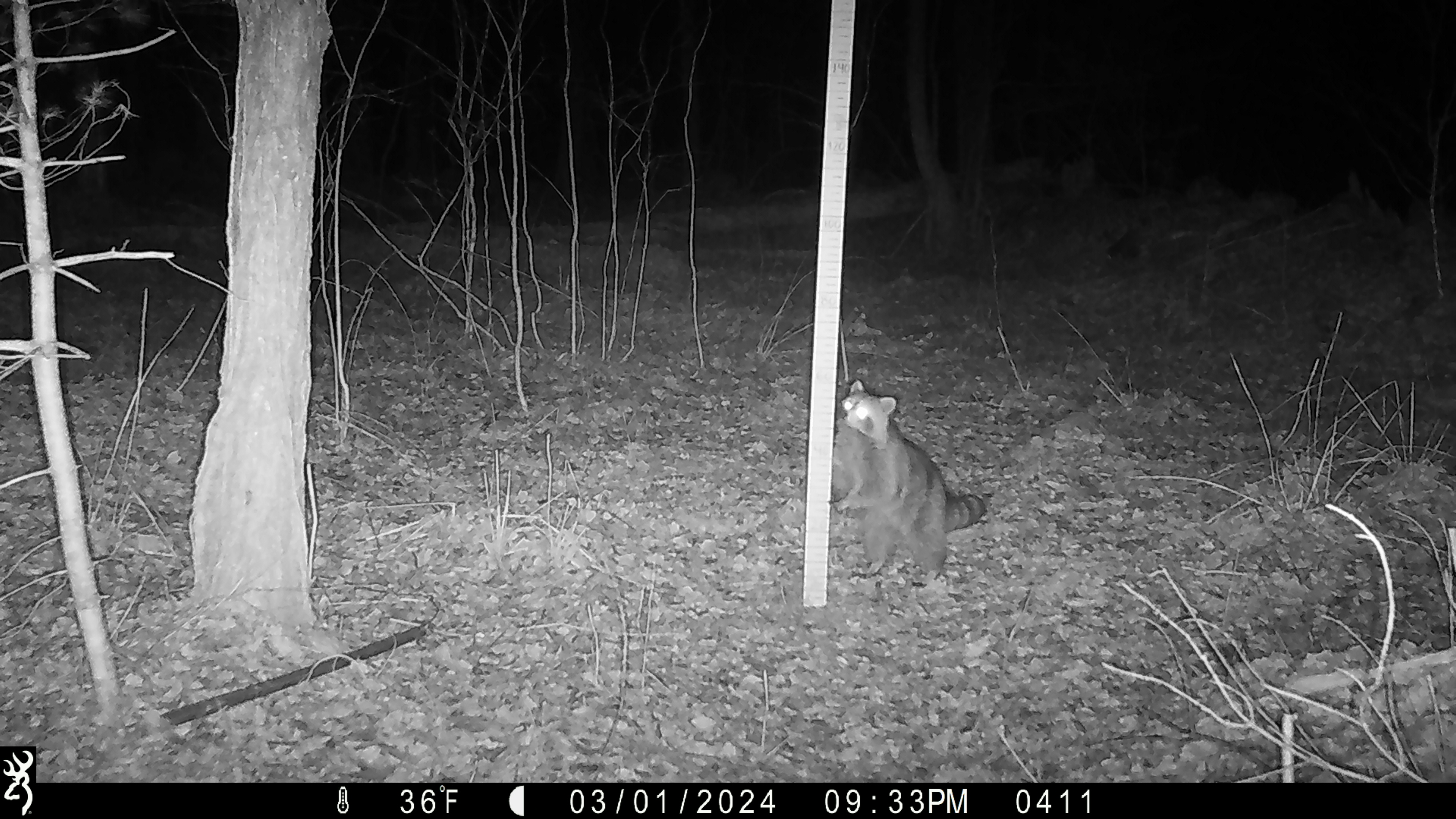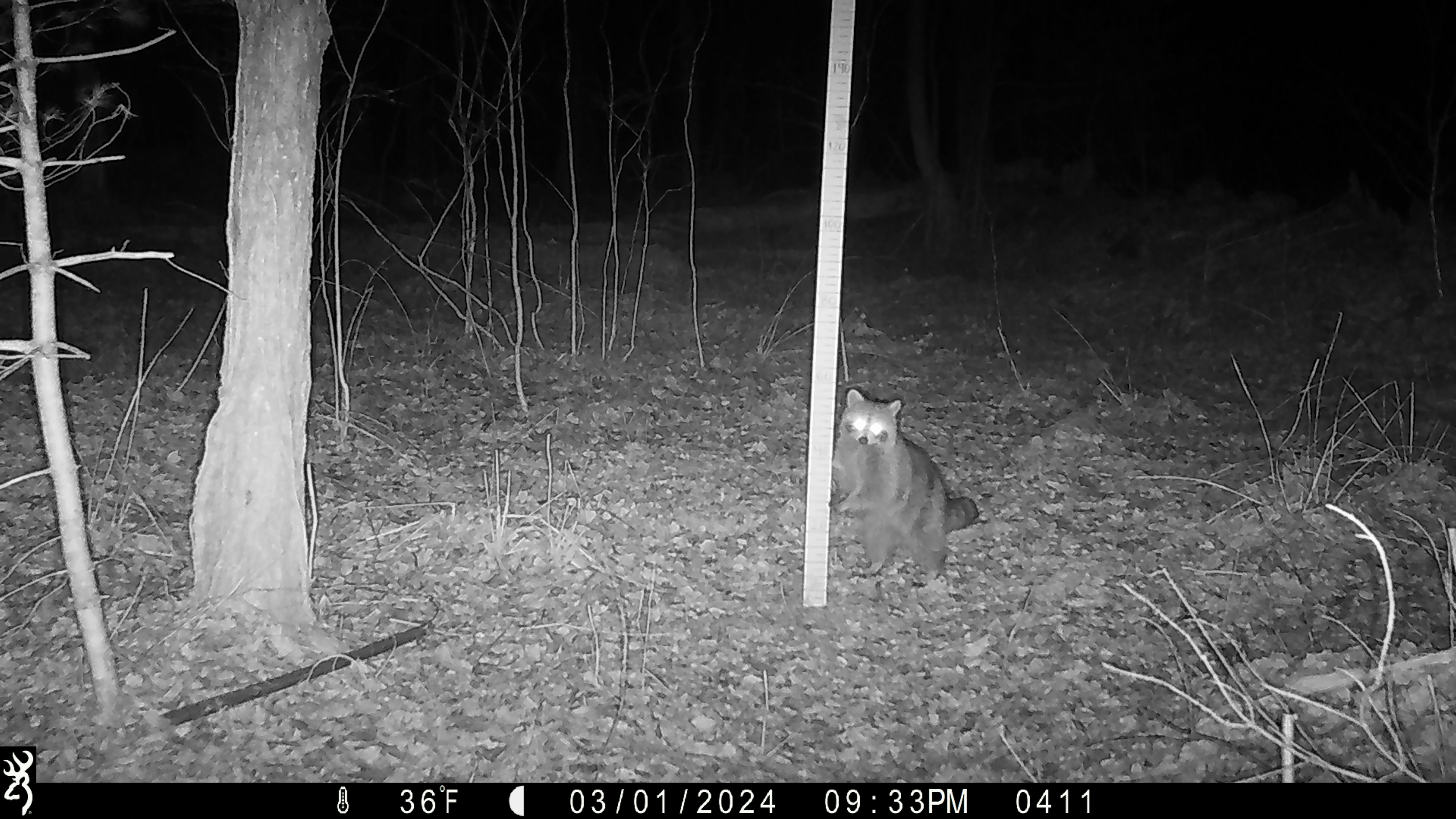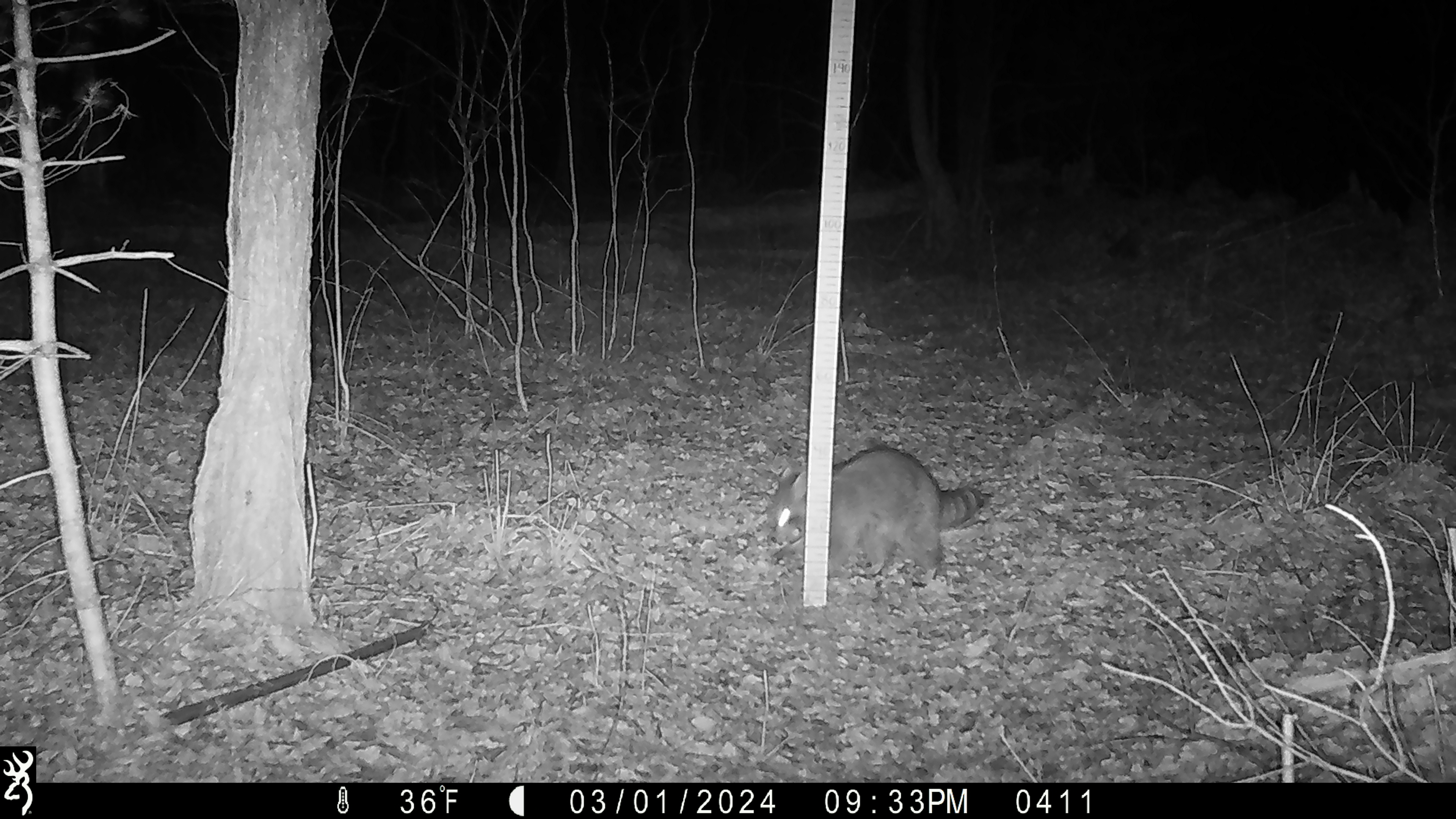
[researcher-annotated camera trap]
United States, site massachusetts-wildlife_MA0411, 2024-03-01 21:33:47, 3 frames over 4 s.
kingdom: Animalia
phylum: Chordata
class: Mammalia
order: Carnivora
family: Procyonidae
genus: Procyon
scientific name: Procyon lotor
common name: raccoon